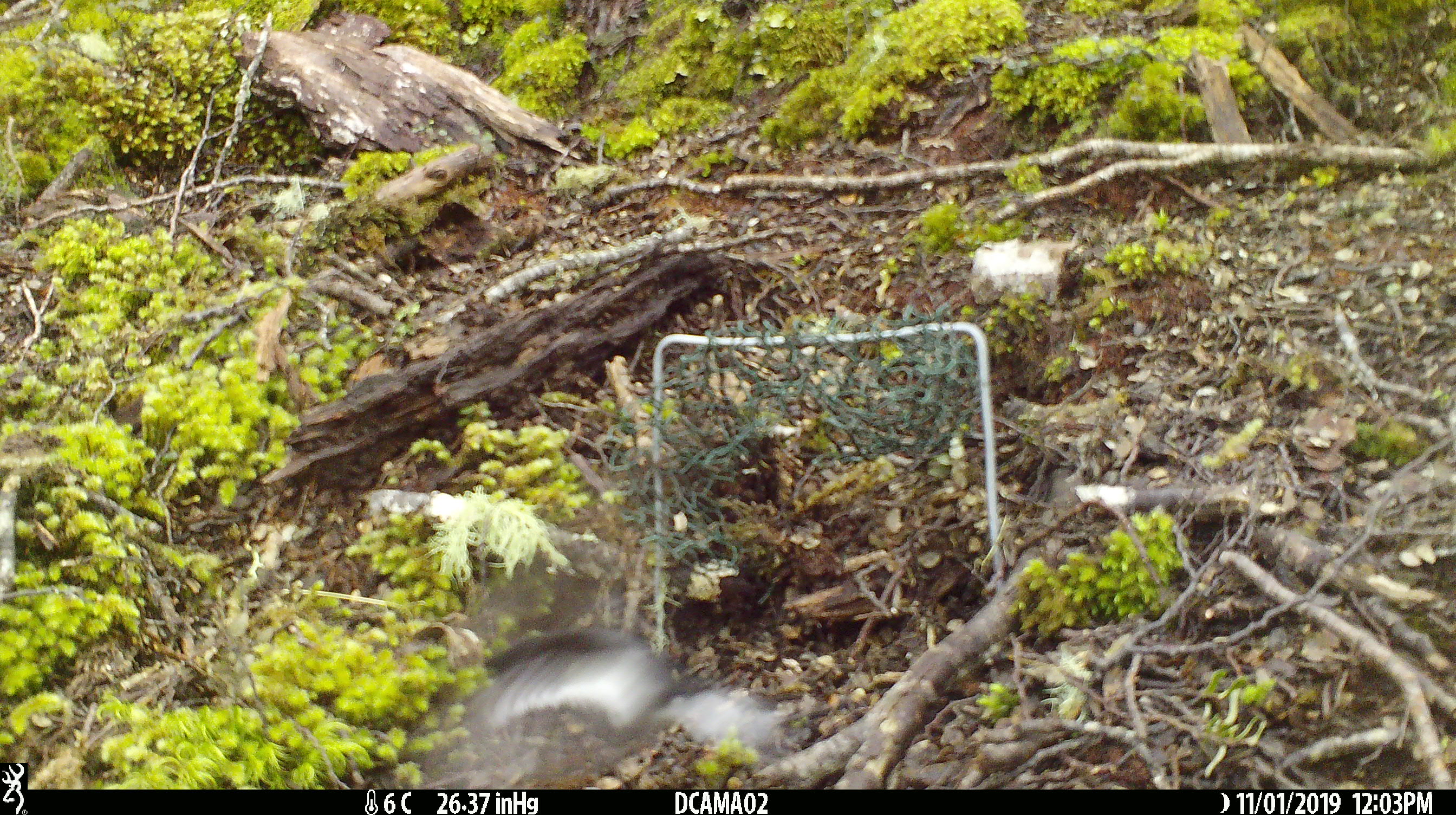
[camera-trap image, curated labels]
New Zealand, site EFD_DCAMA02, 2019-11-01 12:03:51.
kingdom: Animalia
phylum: Chordata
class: Aves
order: Passeriformes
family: Petroicidae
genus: Petroica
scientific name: Petroica macrocephala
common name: tomtit